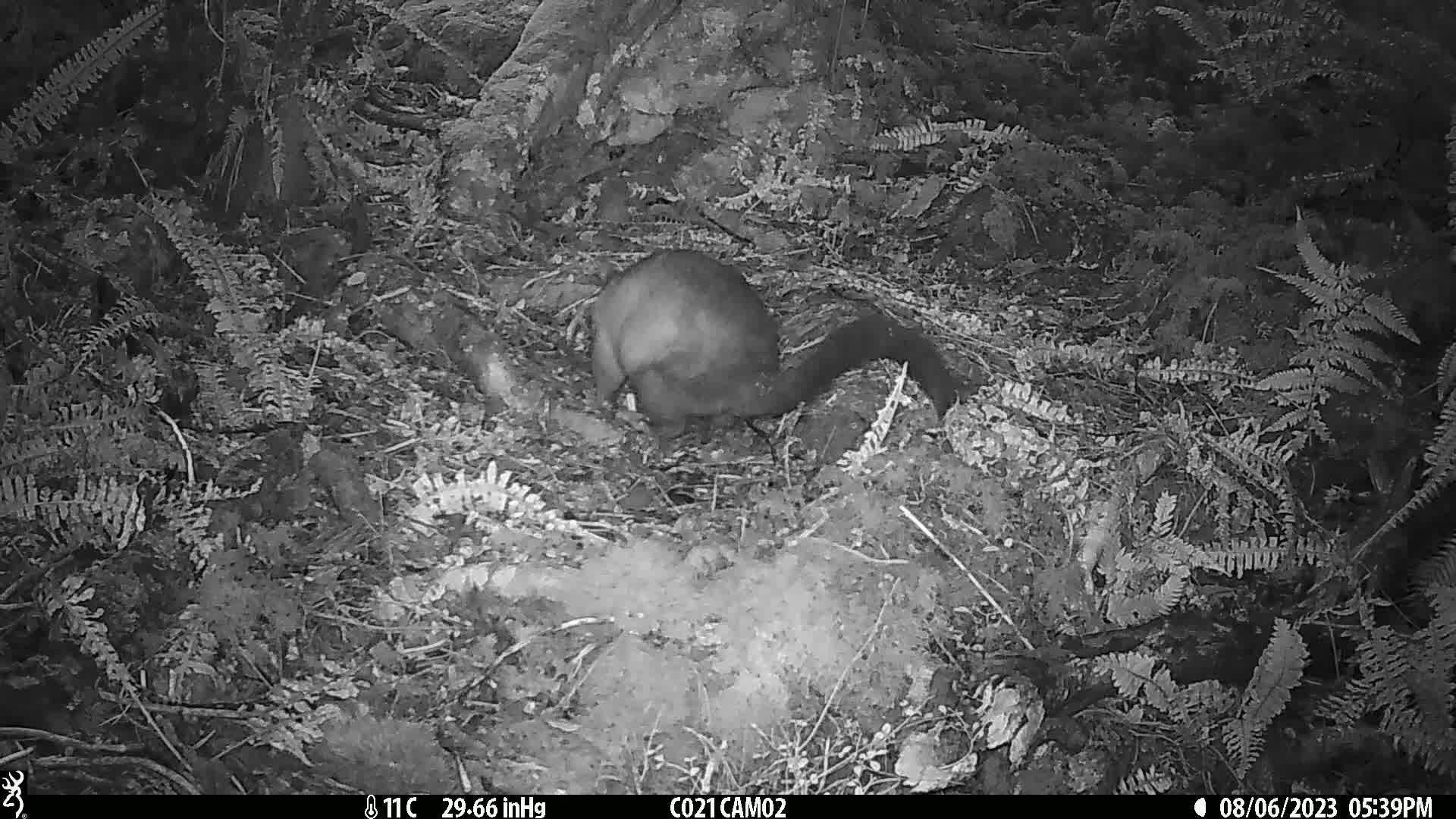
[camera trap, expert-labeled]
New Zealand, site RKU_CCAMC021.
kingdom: Animalia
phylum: Chordata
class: Mammalia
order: Diprotodontia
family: Phalangeridae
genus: Trichosurus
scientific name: Trichosurus vulpecula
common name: common brushtail possum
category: possum